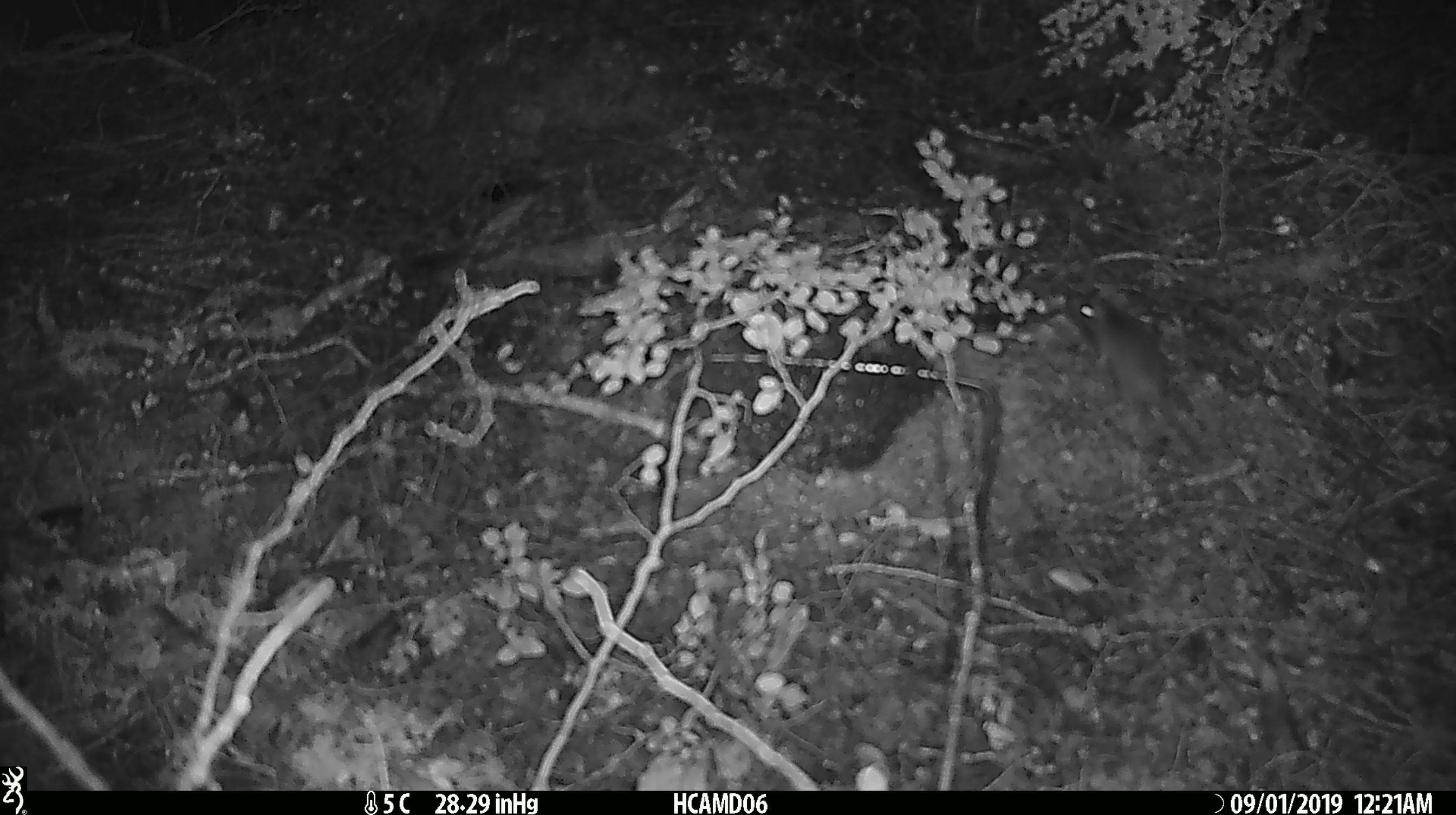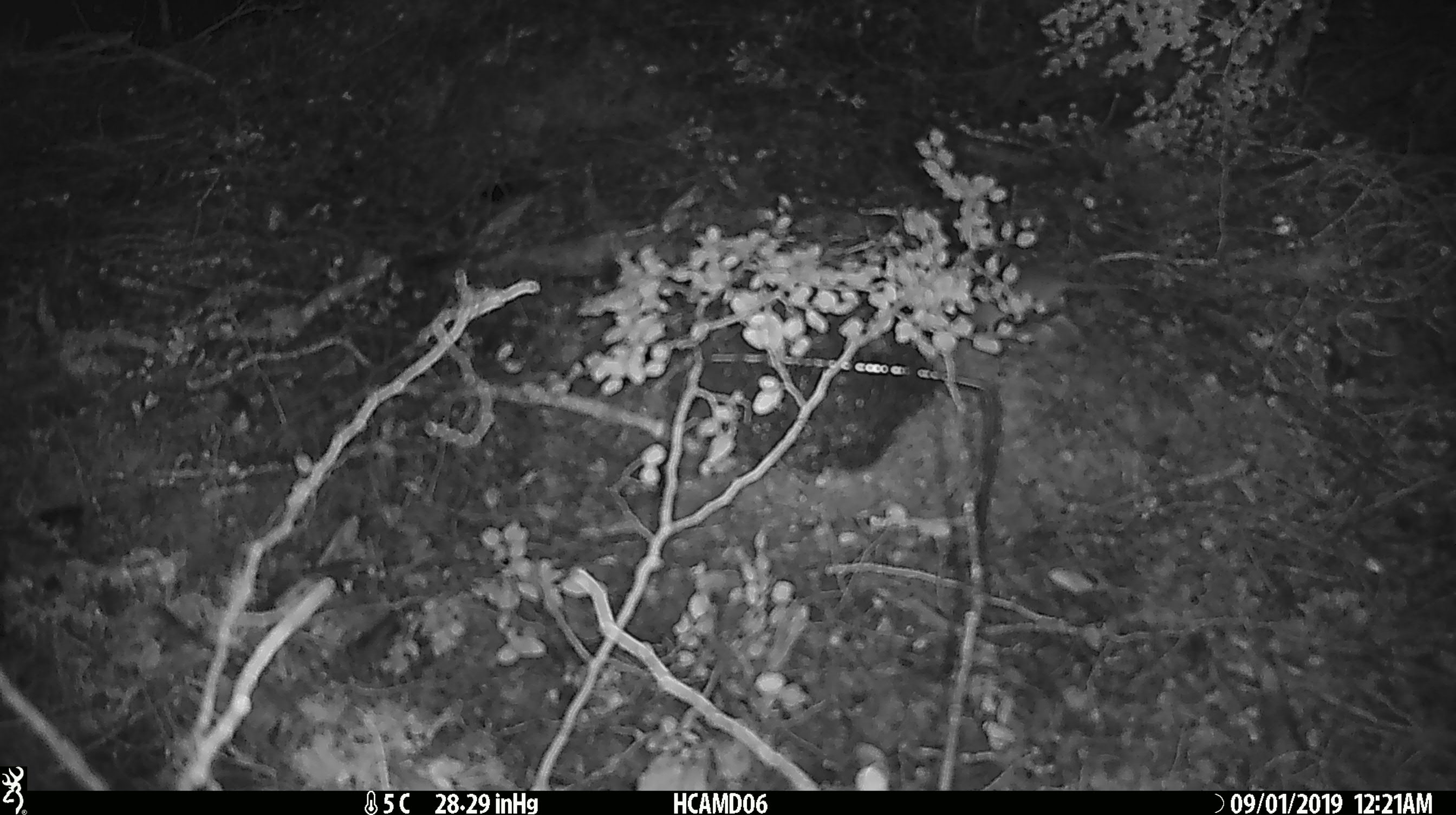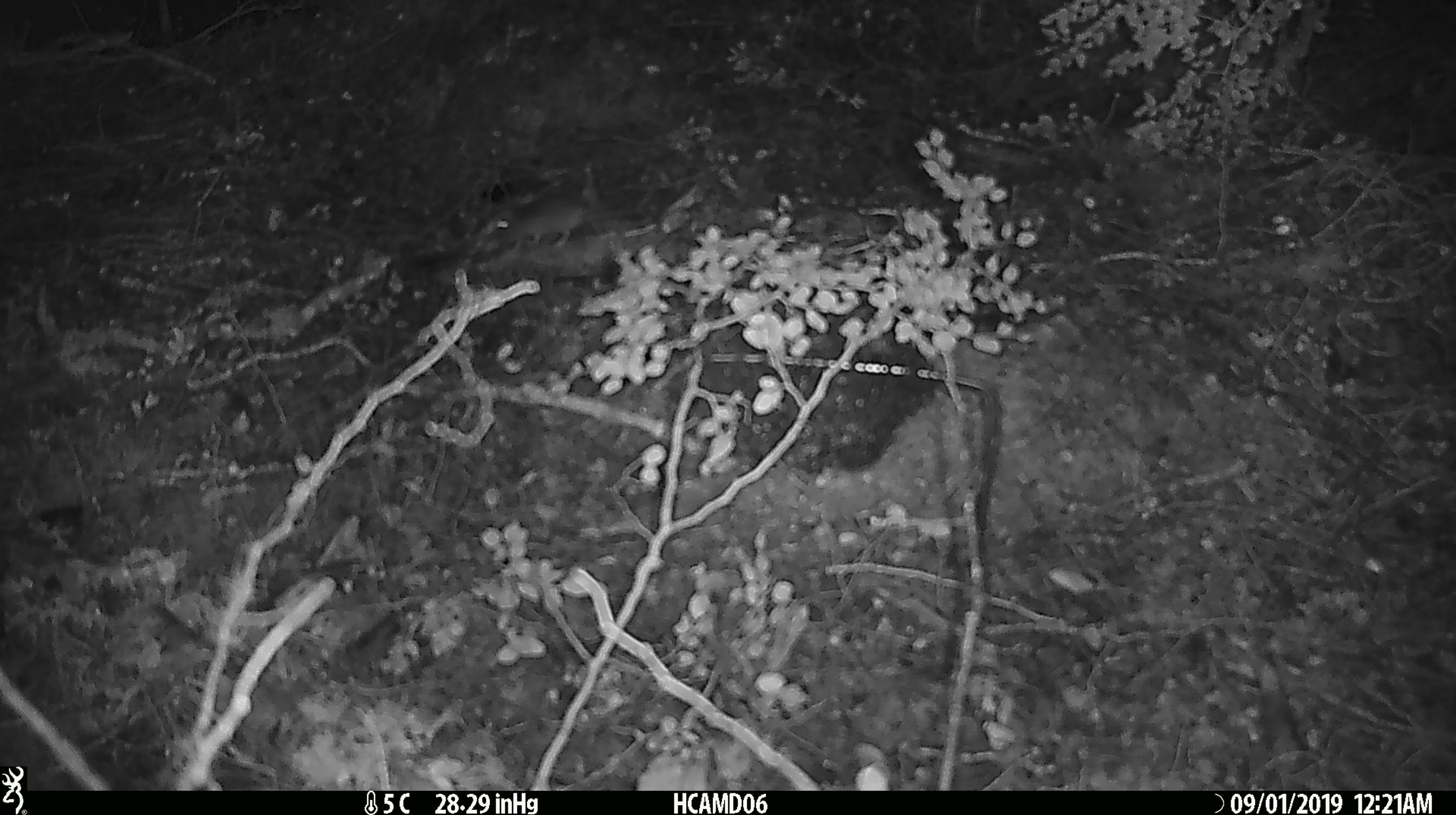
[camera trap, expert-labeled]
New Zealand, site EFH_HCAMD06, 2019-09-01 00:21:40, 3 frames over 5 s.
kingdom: Animalia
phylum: Chordata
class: Mammalia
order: Rodentia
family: Muridae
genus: Mus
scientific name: Mus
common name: mouse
Mouse (Mus).